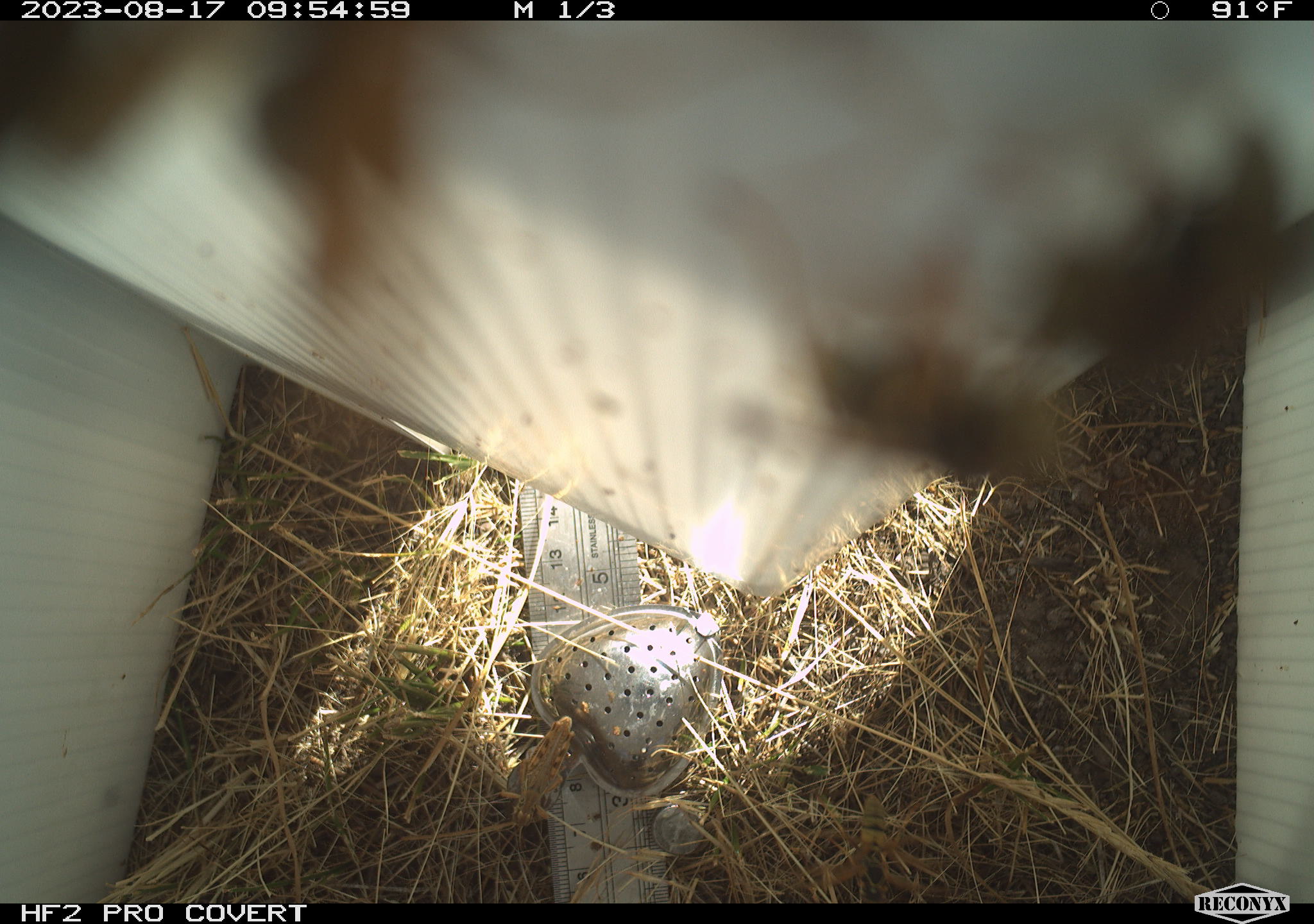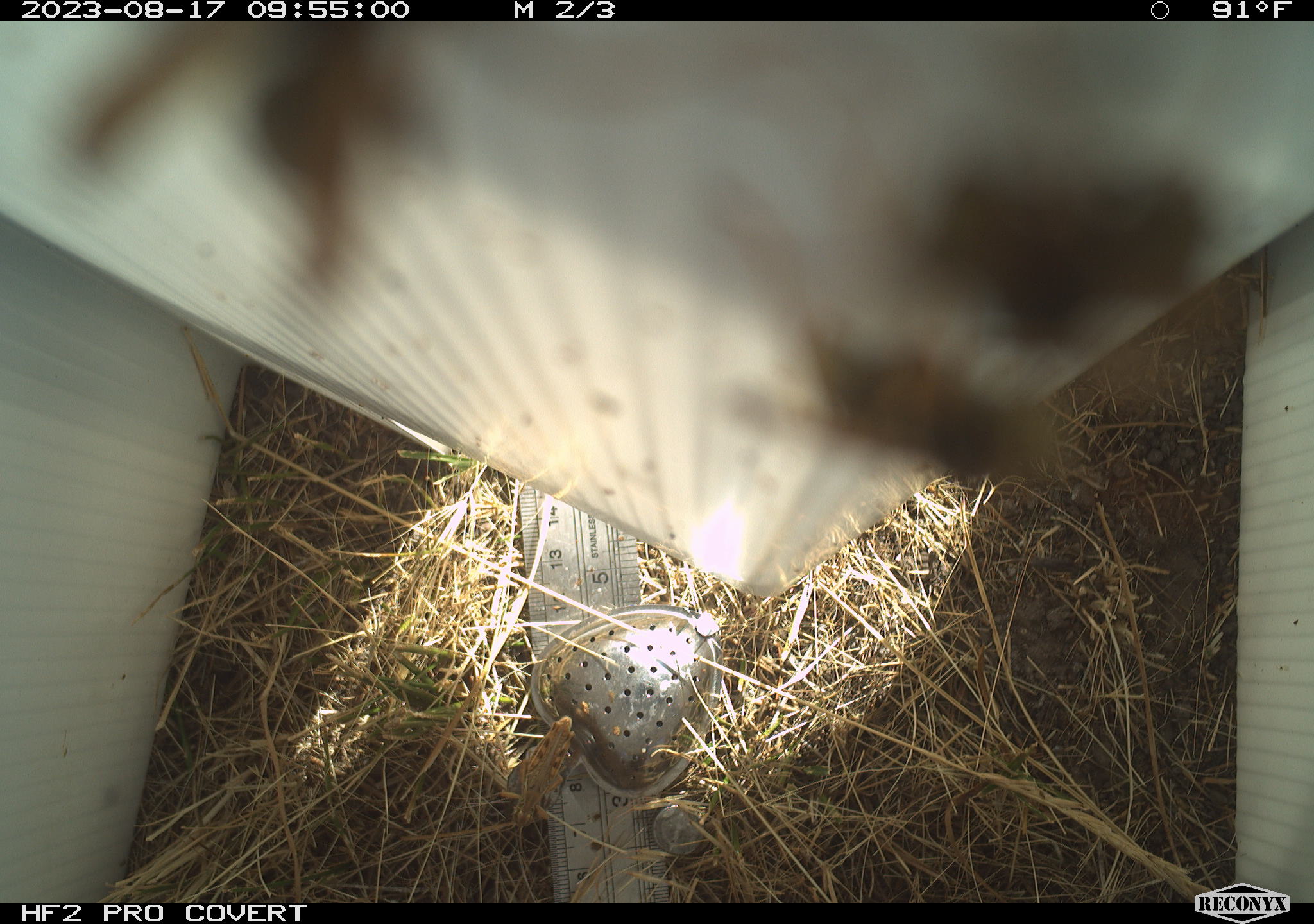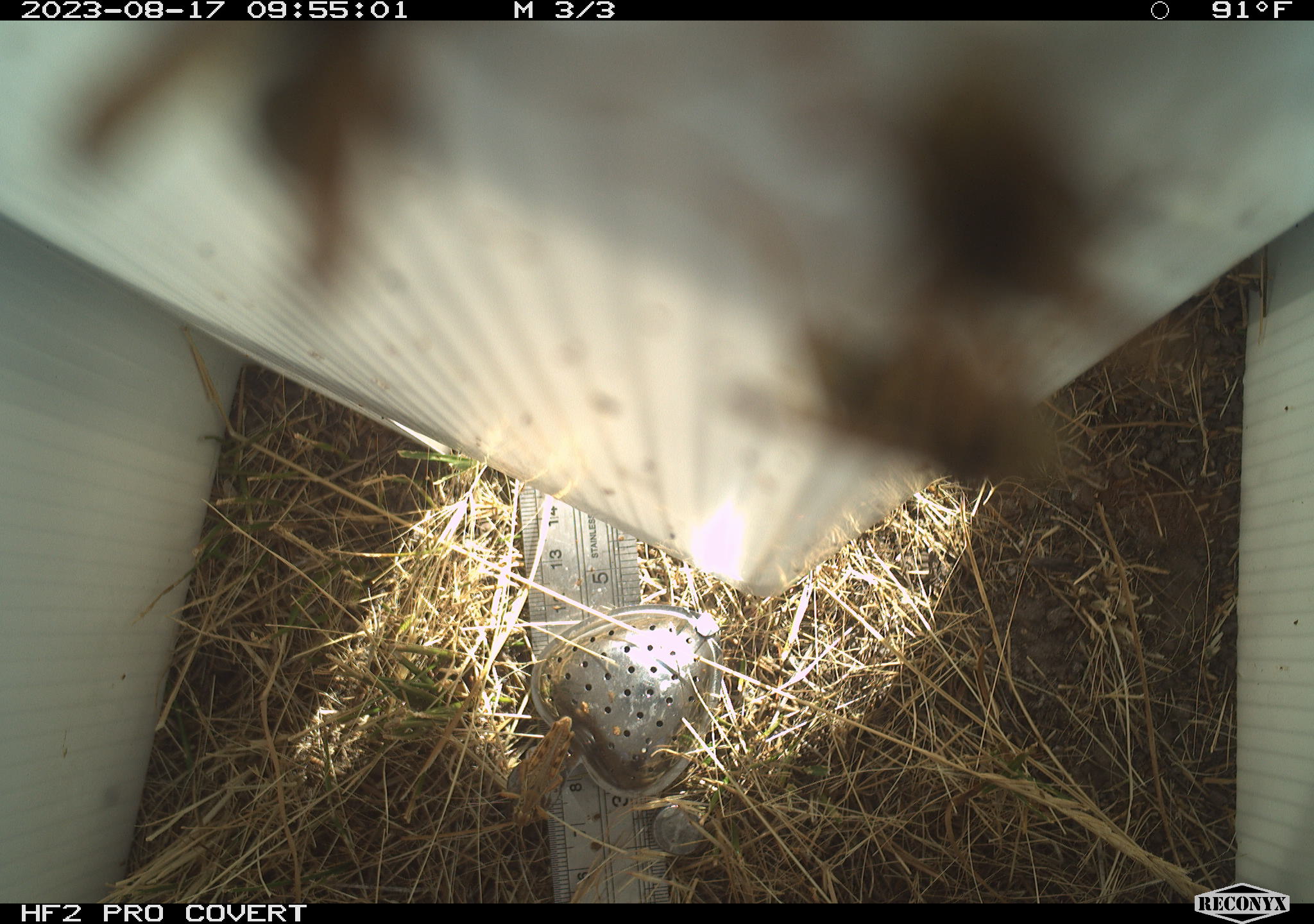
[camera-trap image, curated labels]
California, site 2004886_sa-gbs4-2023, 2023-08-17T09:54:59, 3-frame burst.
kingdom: Animalia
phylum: Arthropoda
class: Insecta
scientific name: Insecta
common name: insect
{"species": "insect (Insecta)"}